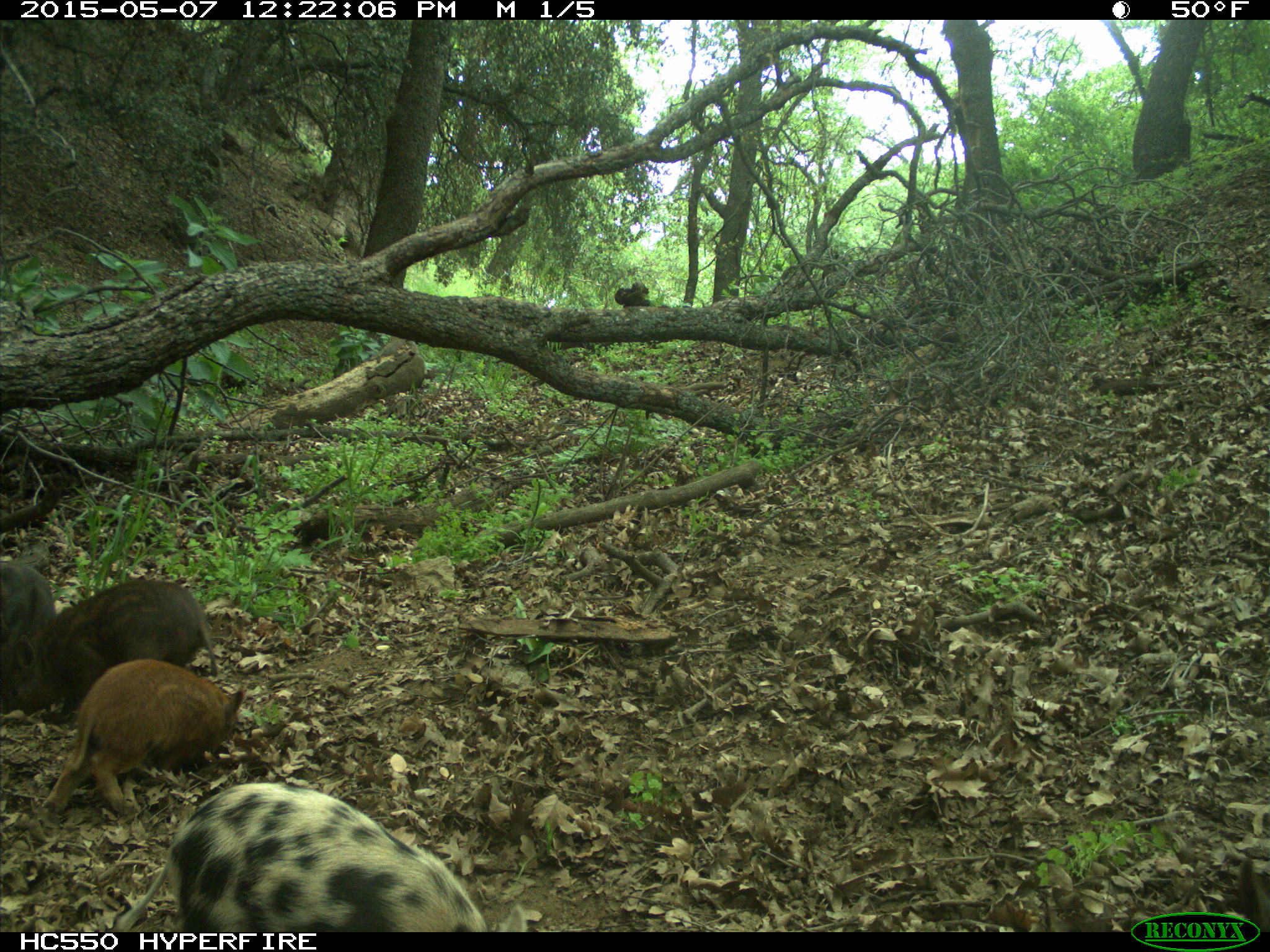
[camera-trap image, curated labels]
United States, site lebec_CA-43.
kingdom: Animalia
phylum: Chordata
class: Mammalia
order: Artiodactyla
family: Suidae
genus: Sus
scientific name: Sus scrofa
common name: wild boar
Sus scrofa (wild boar).